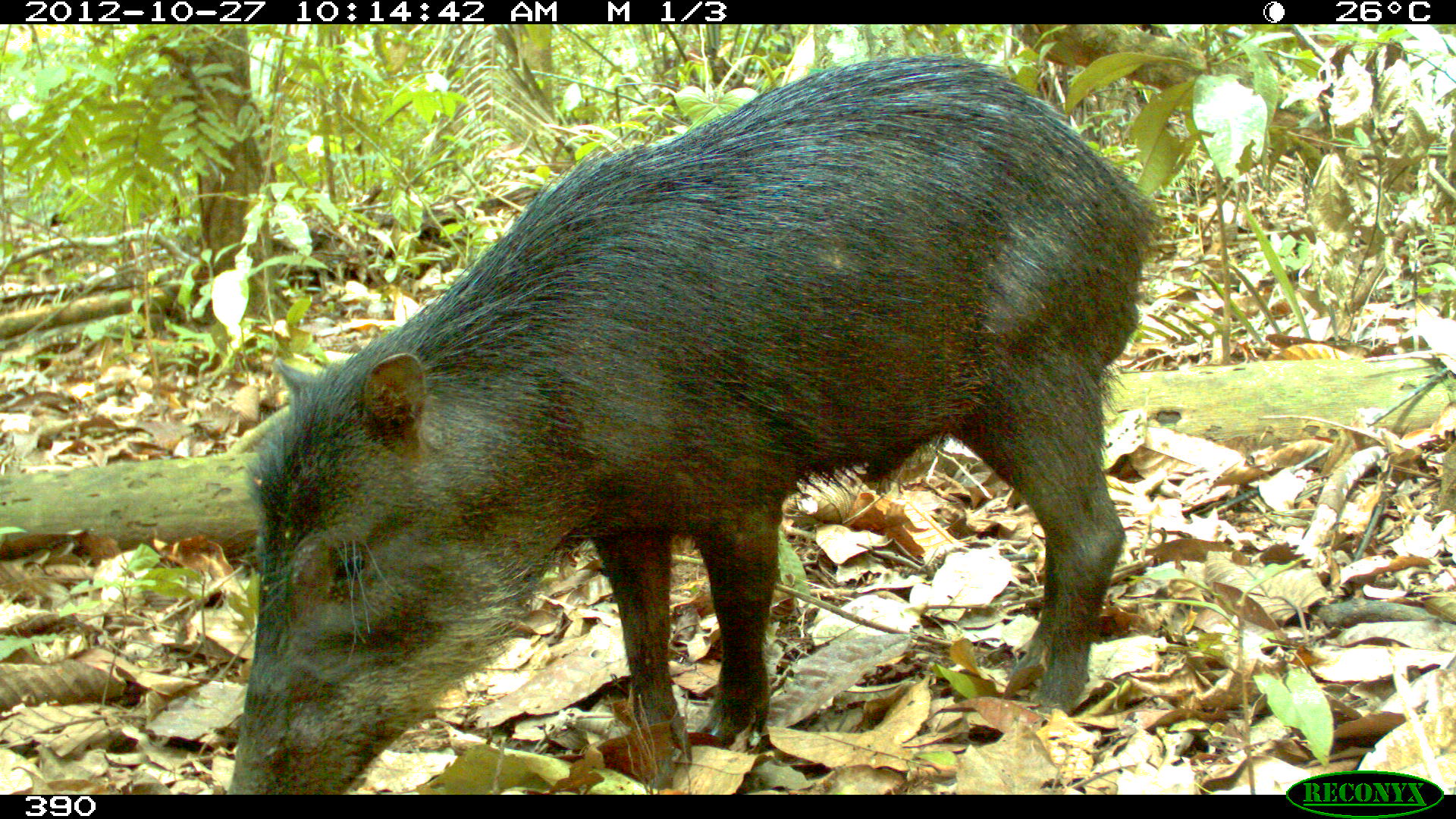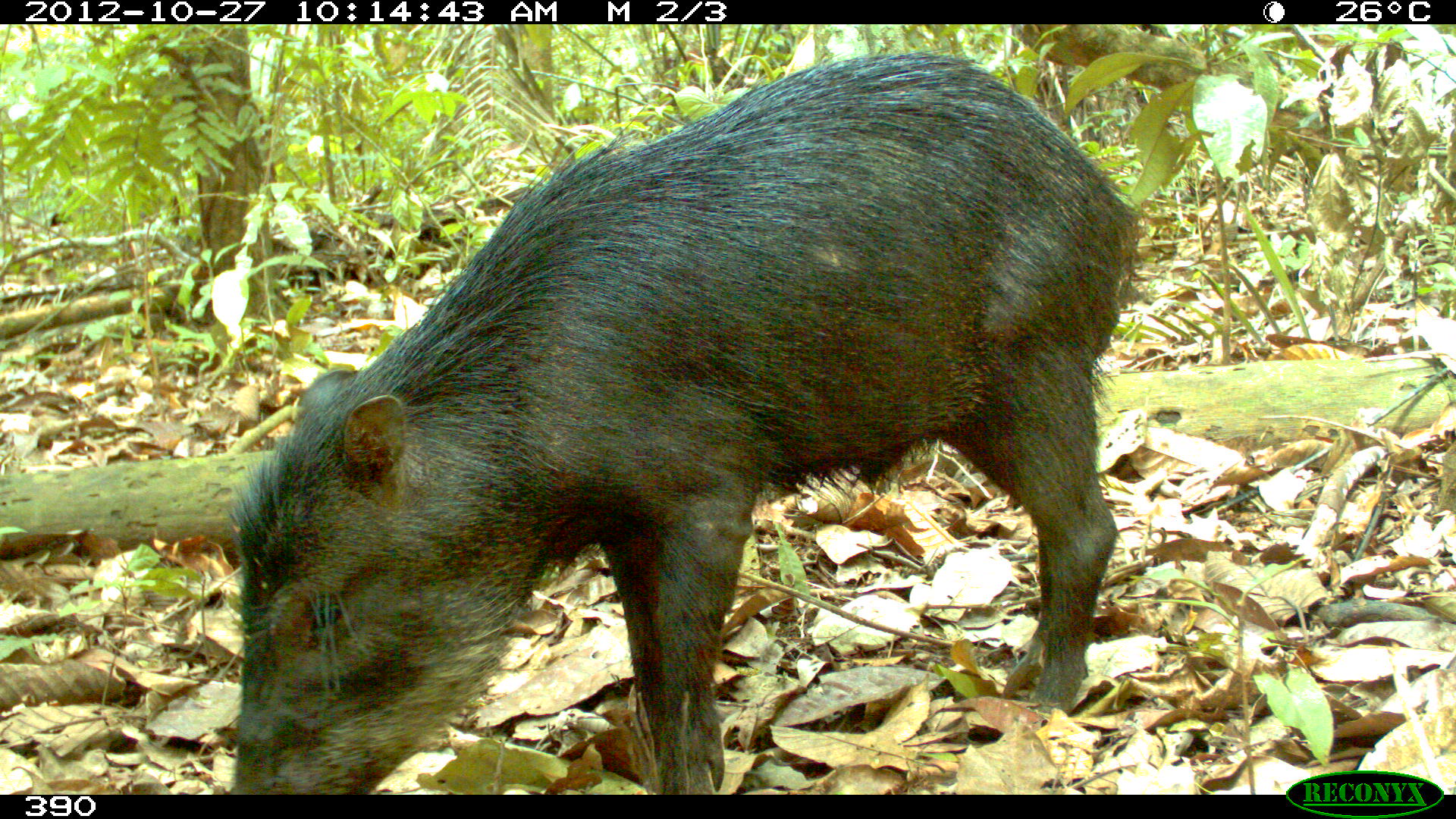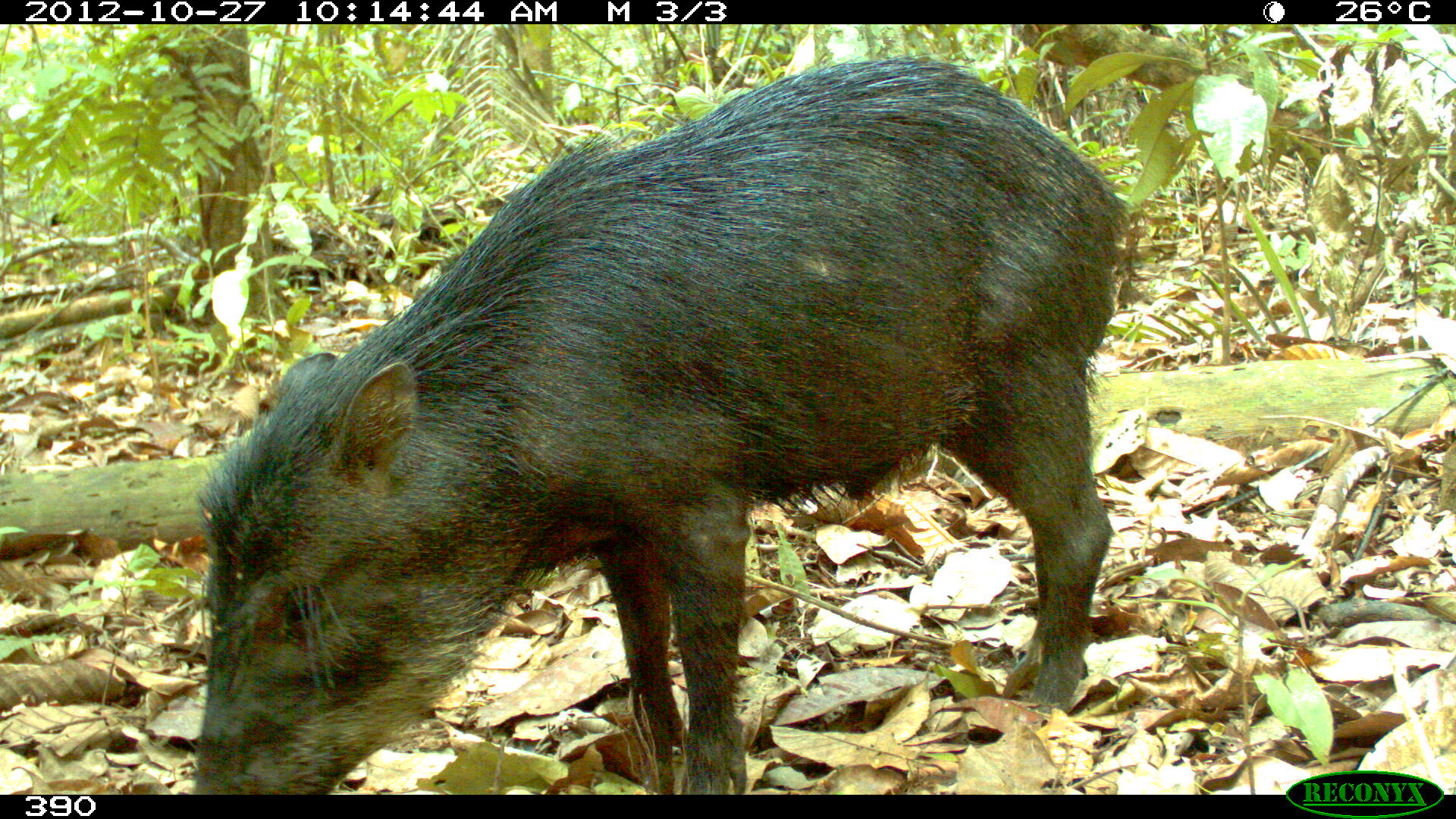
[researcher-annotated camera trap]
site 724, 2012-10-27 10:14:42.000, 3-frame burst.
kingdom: Animalia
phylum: Chordata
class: Mammalia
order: Artiodactyla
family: Tayassuidae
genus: Tayassu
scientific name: Tayassu pecari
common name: white-lipped peccary